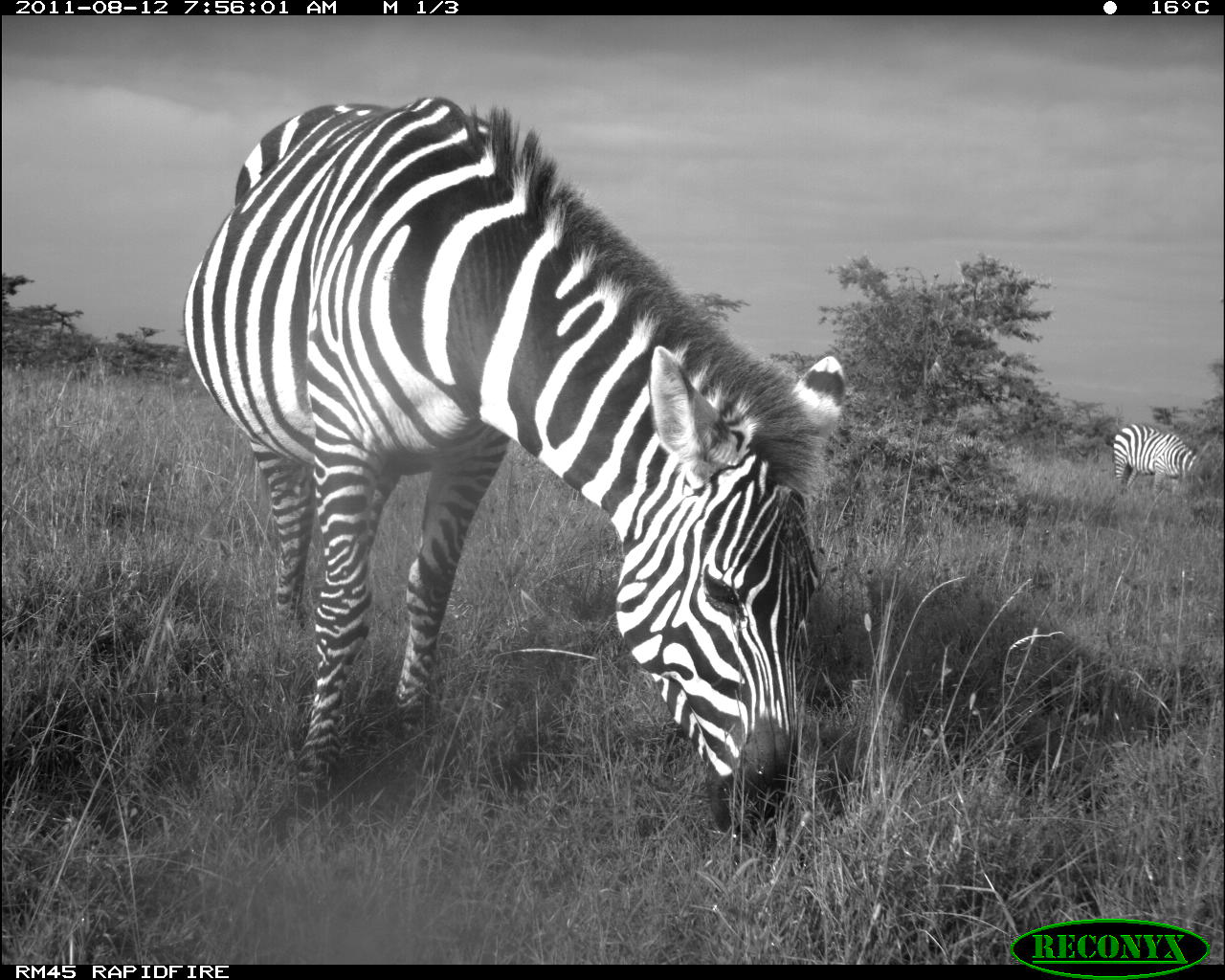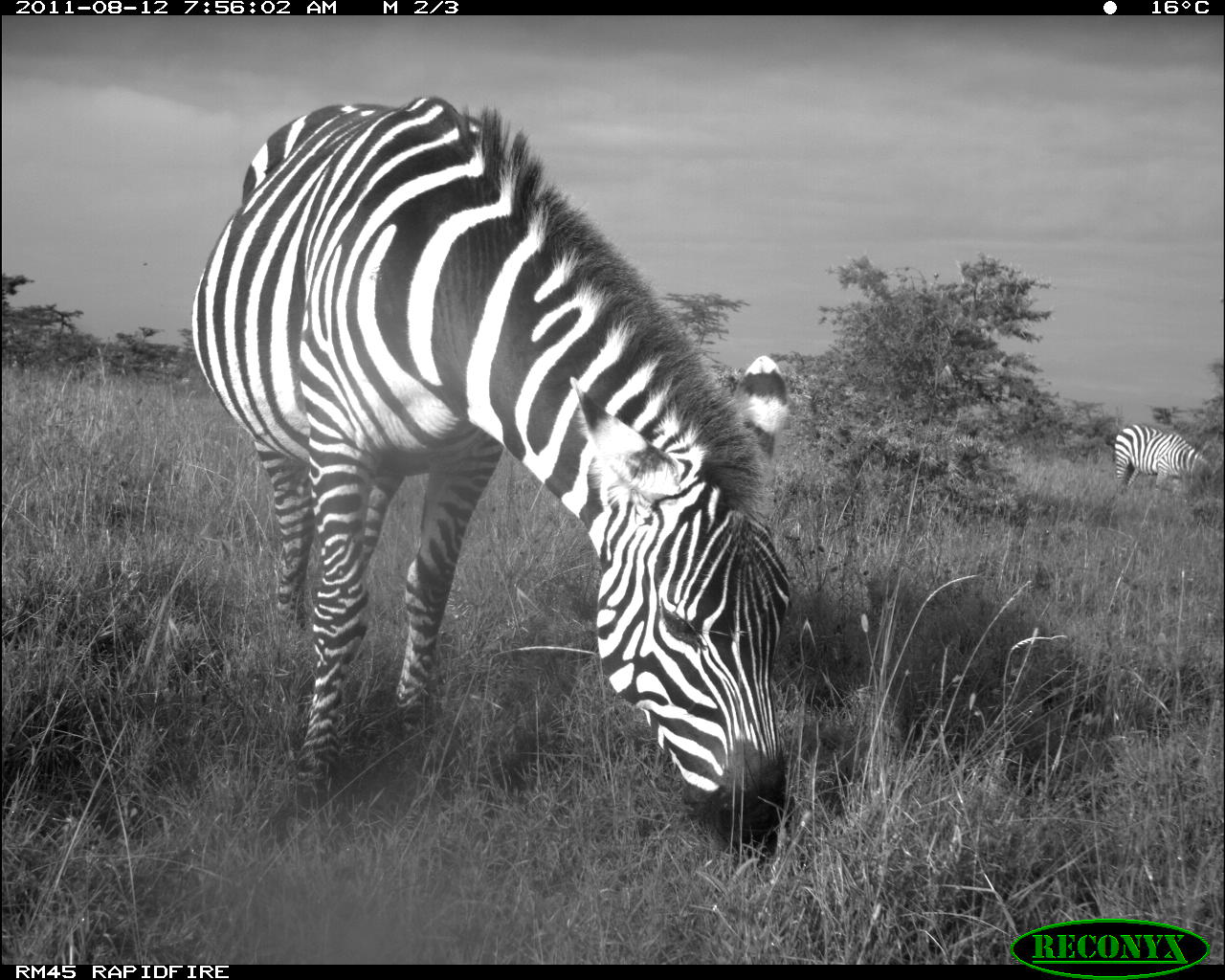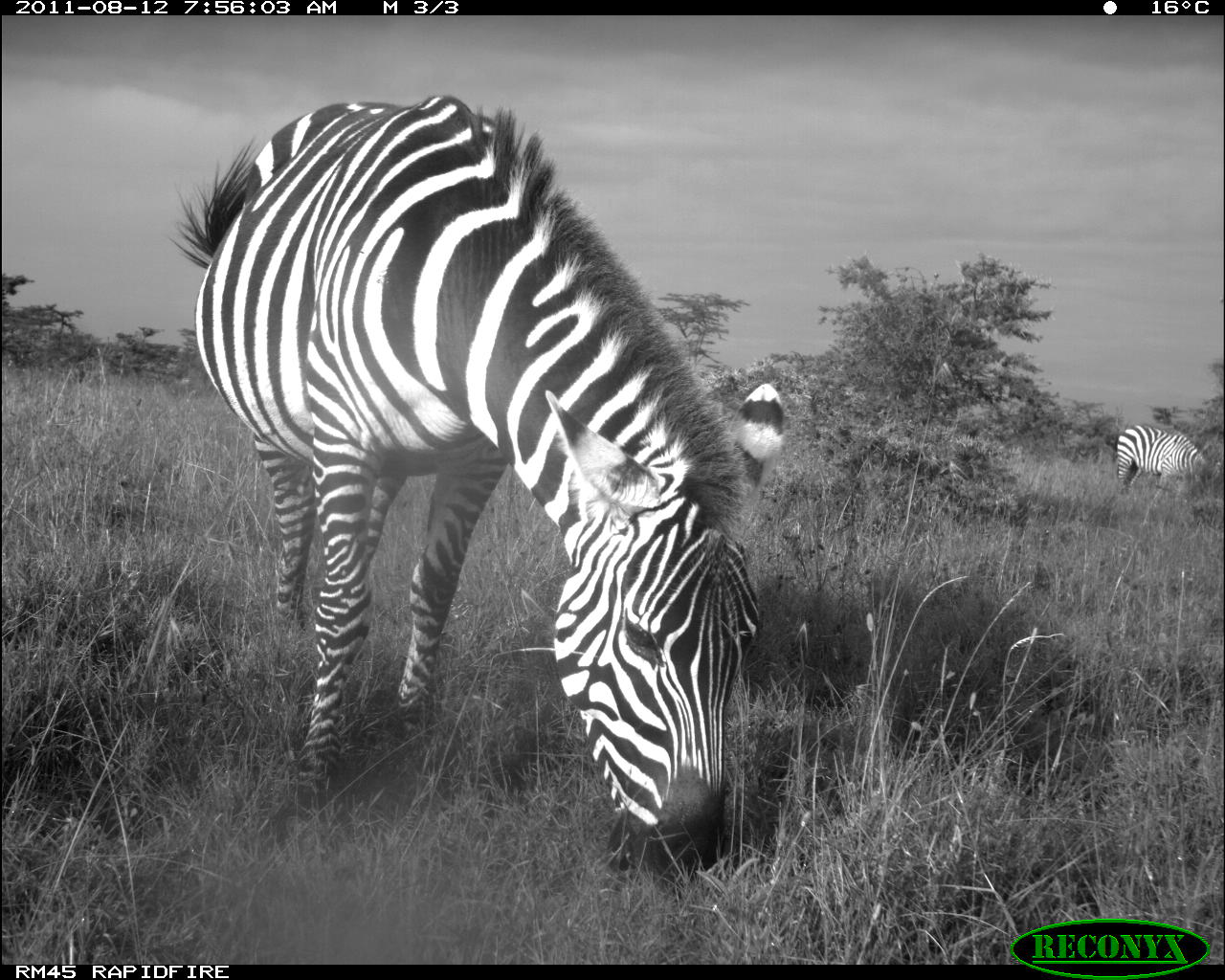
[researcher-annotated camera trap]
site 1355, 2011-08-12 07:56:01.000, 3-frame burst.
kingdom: Animalia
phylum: Chordata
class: Mammalia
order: Perissodactyla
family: Equidae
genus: Equus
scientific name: Equus quagga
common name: plains zebra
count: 2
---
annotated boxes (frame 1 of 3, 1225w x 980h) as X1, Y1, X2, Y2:
equus quagga: 182, 95, 845, 848; 1112, 423, 1203, 509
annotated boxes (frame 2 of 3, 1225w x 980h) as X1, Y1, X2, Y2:
equus quagga: 190, 95, 795, 863; 1105, 422, 1217, 500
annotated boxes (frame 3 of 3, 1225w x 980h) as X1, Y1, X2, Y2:
equus quagga: 169, 93, 785, 867; 1115, 424, 1223, 495